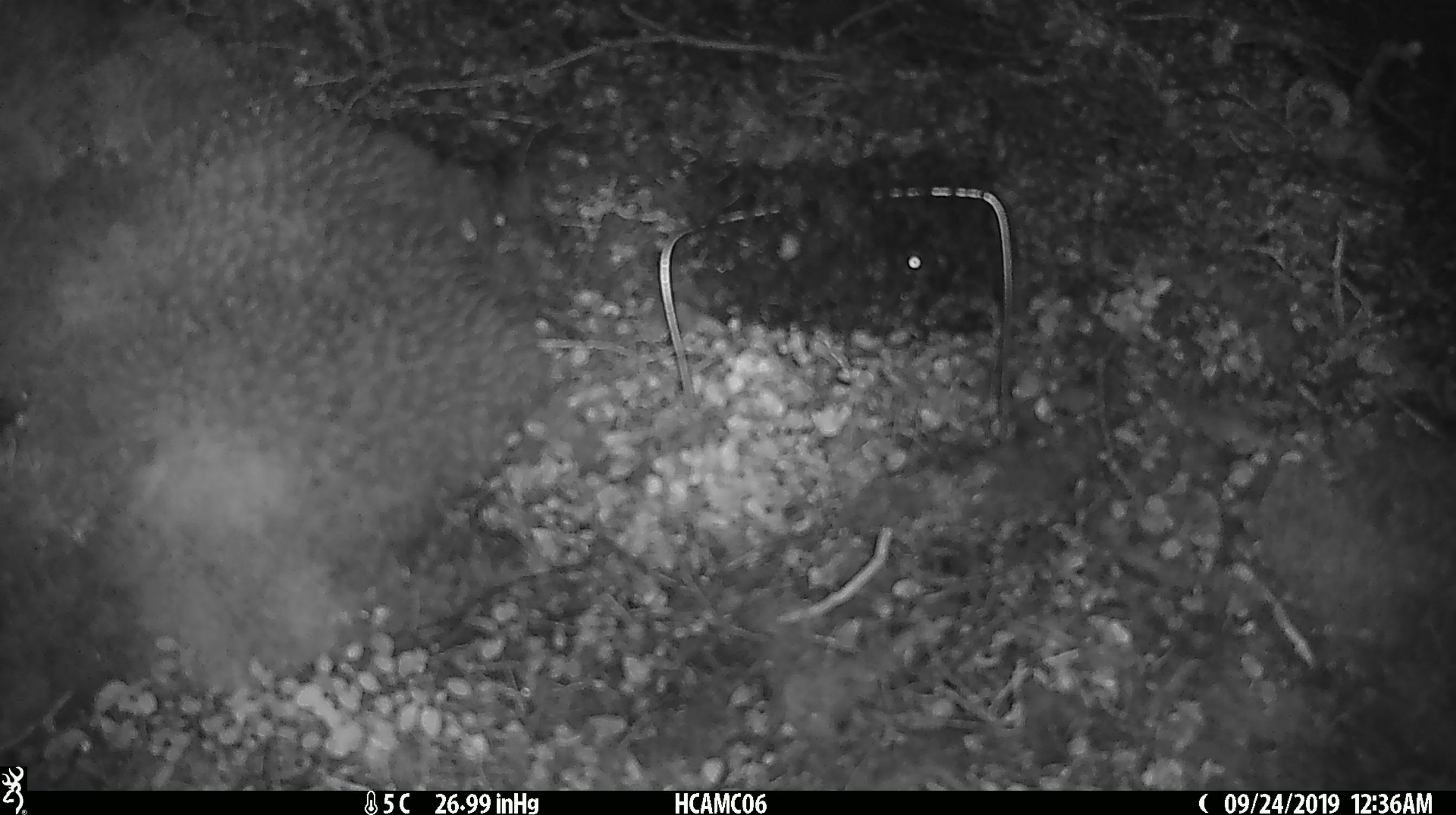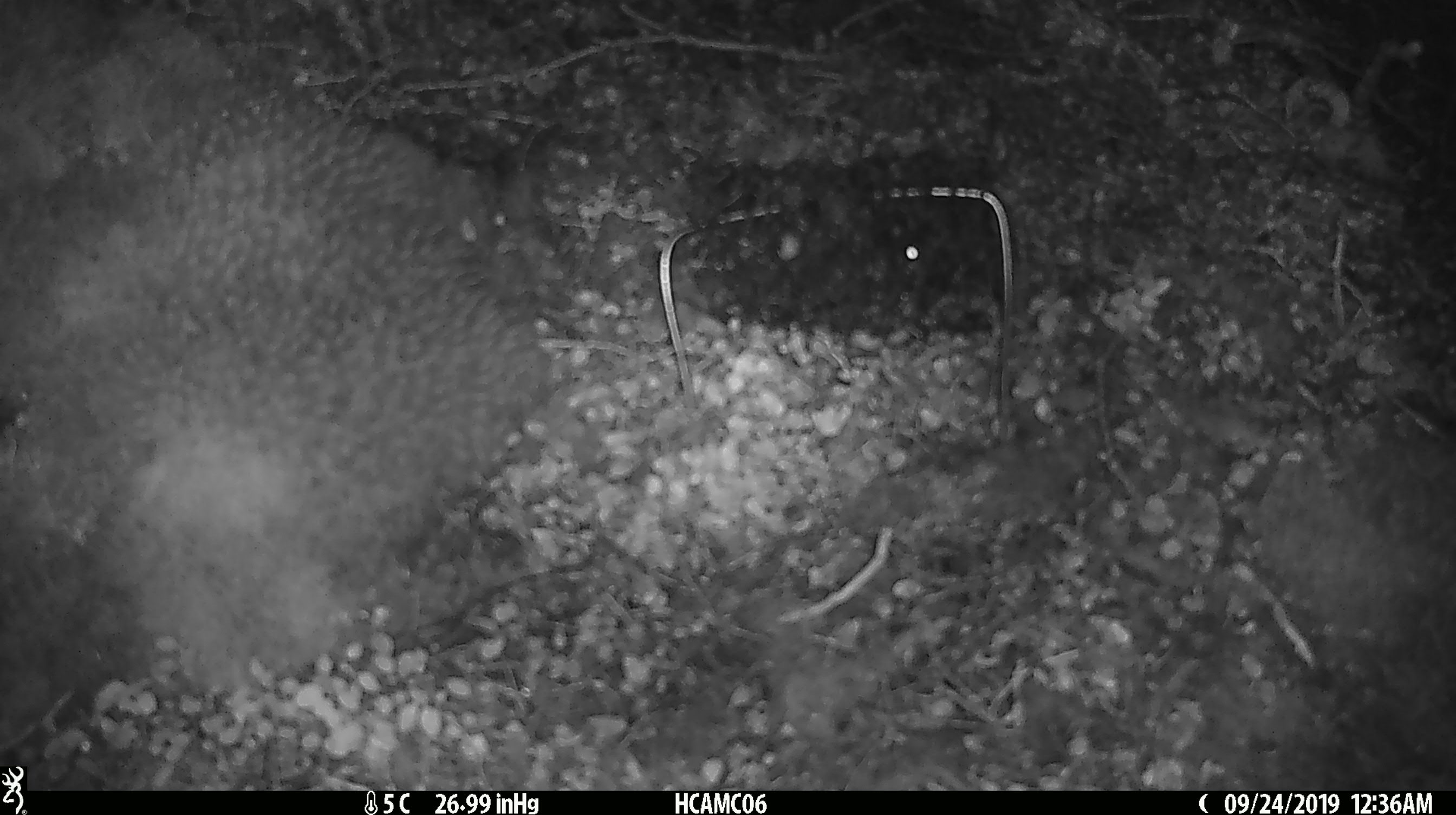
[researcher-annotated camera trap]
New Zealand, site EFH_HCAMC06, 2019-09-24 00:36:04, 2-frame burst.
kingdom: Animalia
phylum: Chordata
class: Mammalia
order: Rodentia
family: Muridae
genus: Mus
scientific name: Mus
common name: mouse